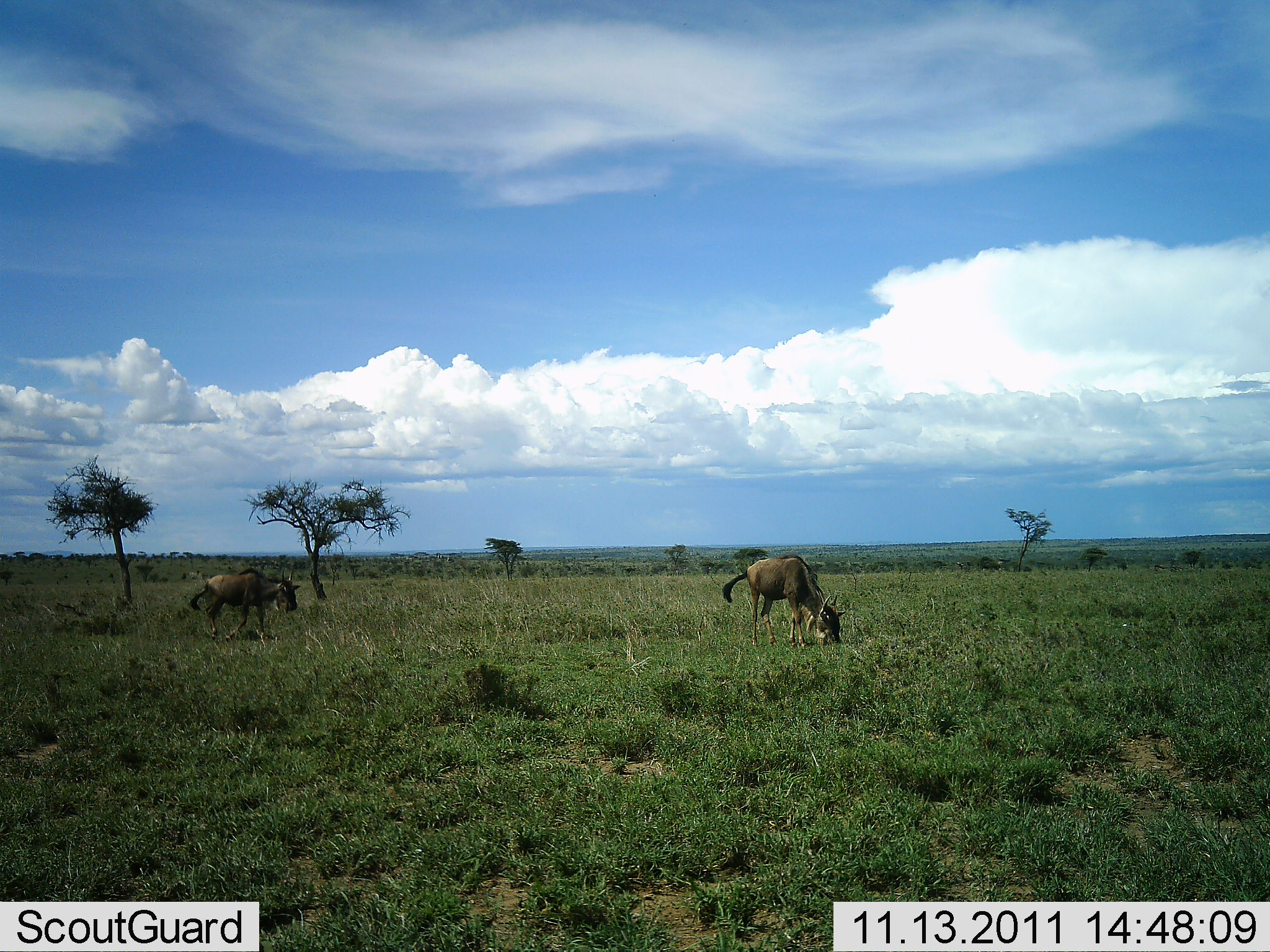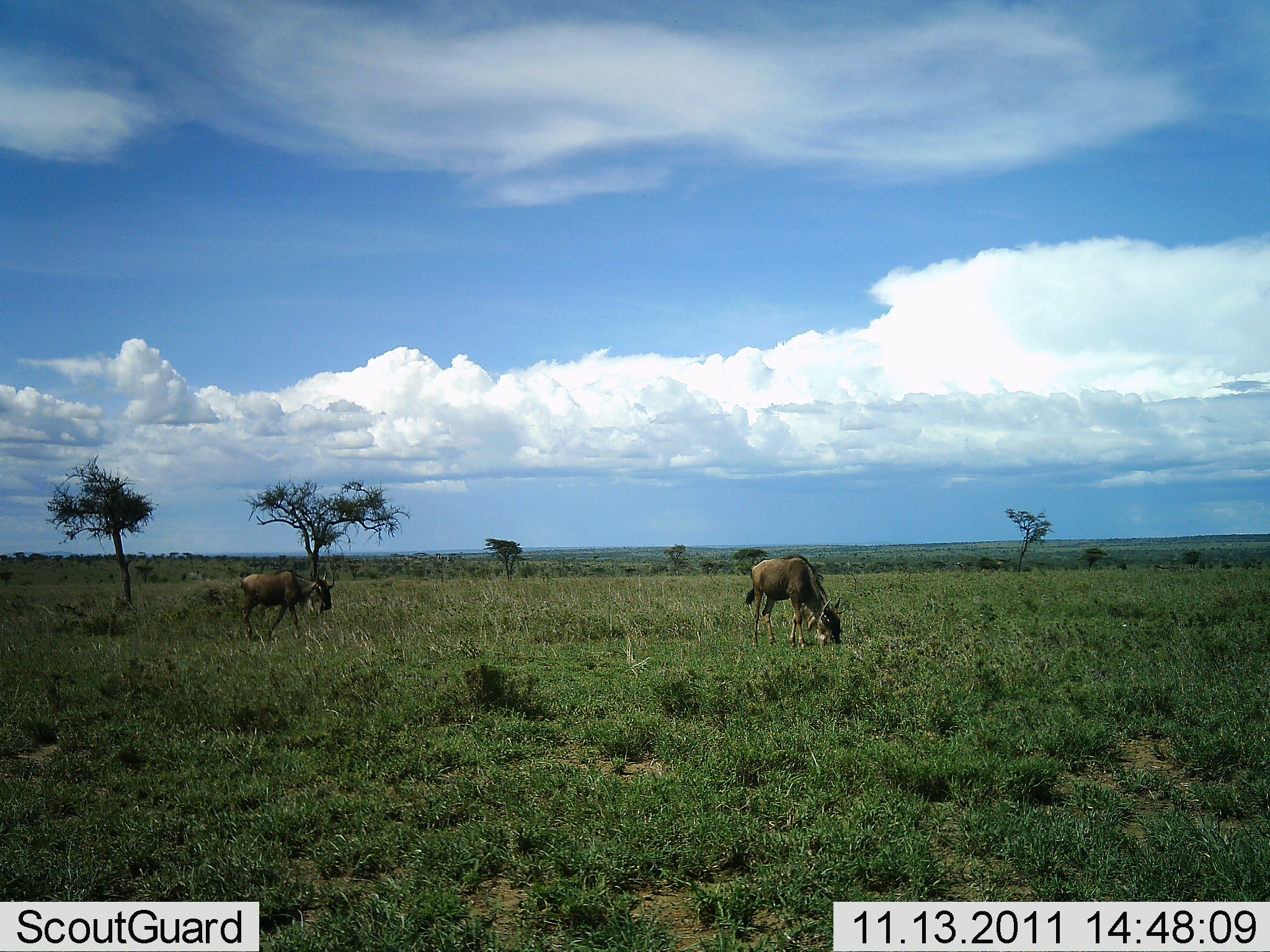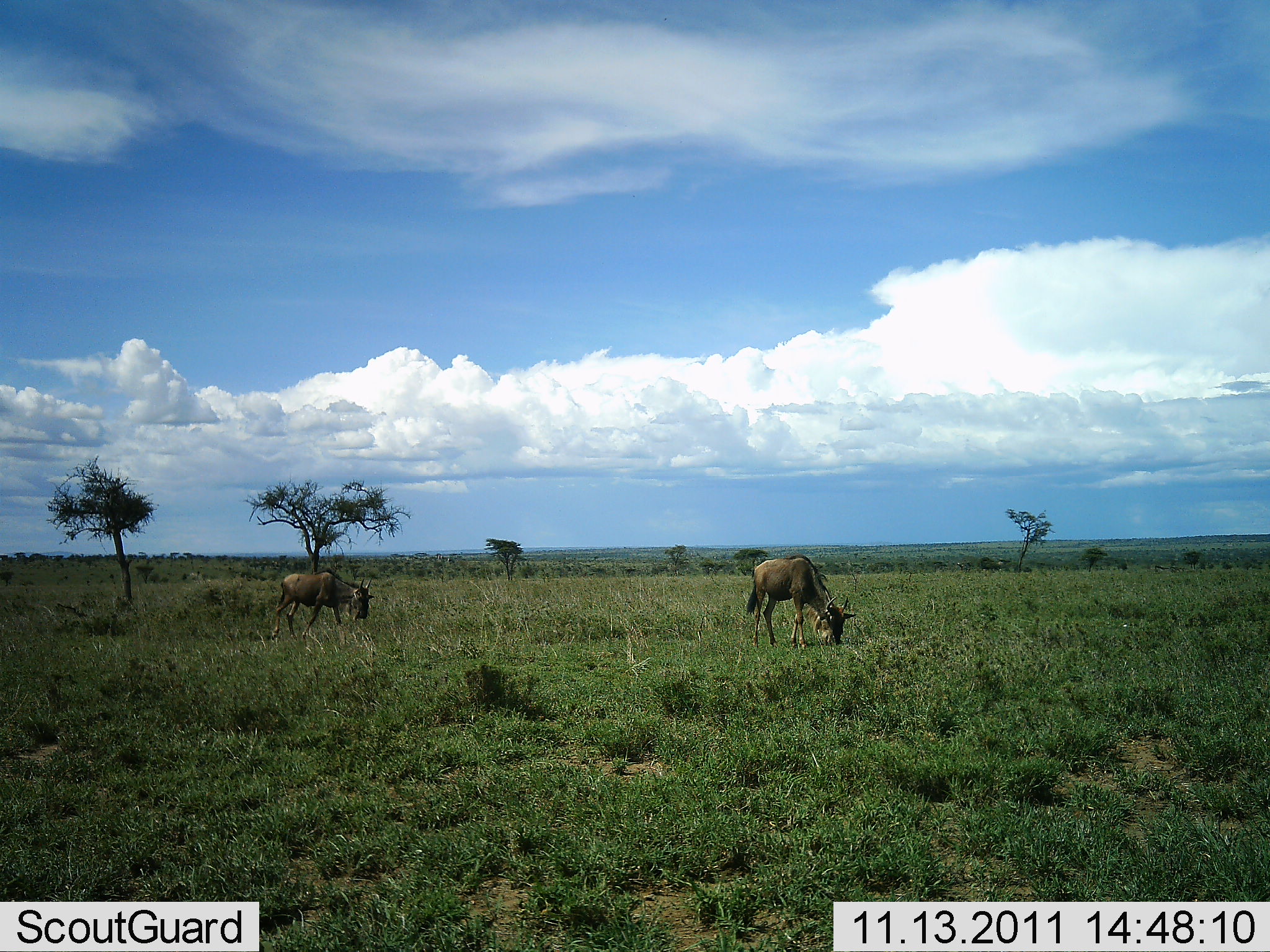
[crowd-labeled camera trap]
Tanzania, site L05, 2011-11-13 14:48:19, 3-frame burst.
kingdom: Animalia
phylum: Chordata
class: Mammalia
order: Artiodactyla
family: Bovidae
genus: Connochaetes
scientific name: Connochaetes taurinus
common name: blue wildebeest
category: wildebeest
Wildebeest (blue wildebeest) (Connochaetes taurinus), count 2. Behavior (volunteer vote fractions): standing 14%, resting 0%, moving 71%, interacting 0%. Young present (vote fraction): 0%. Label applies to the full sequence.